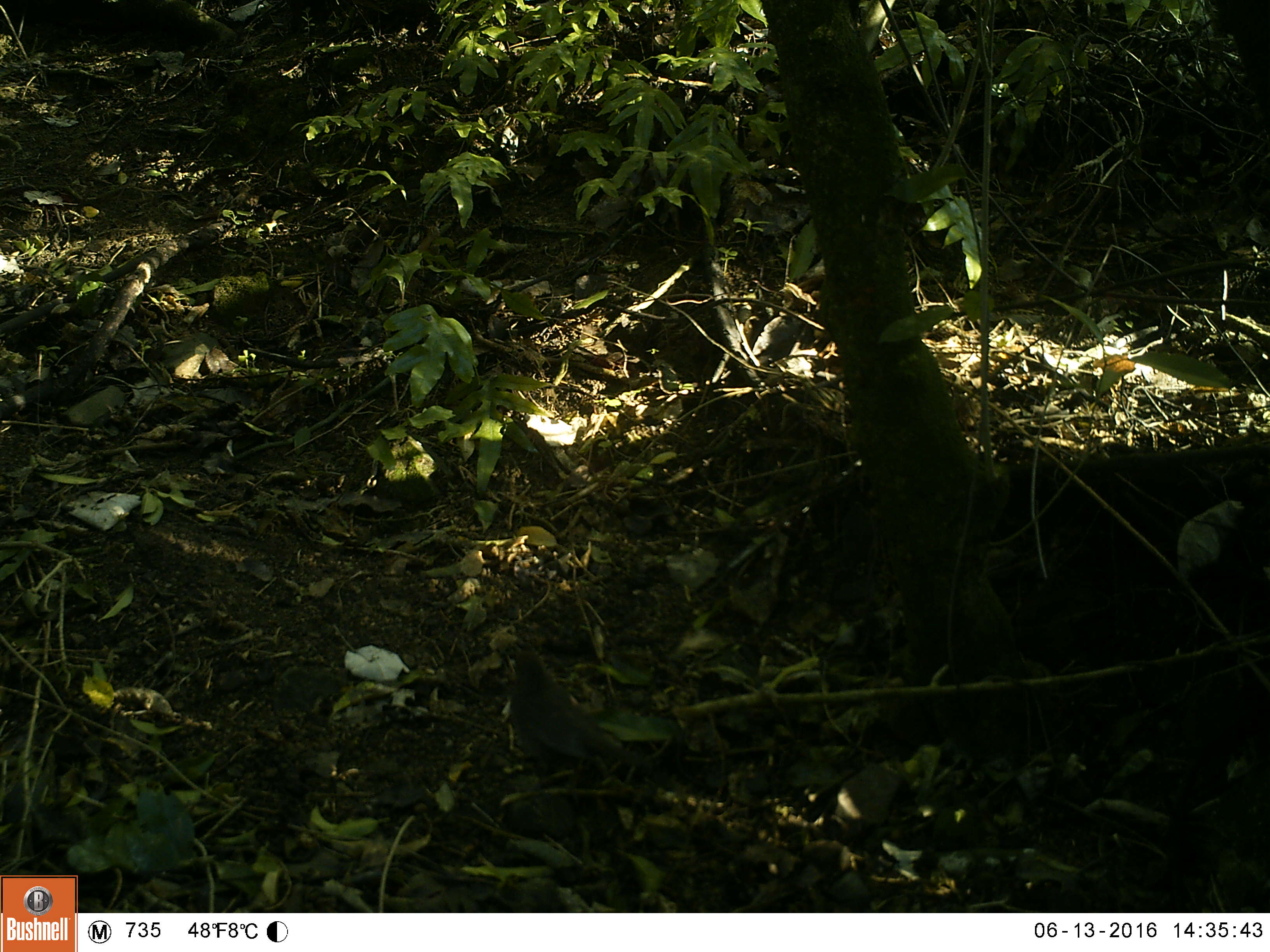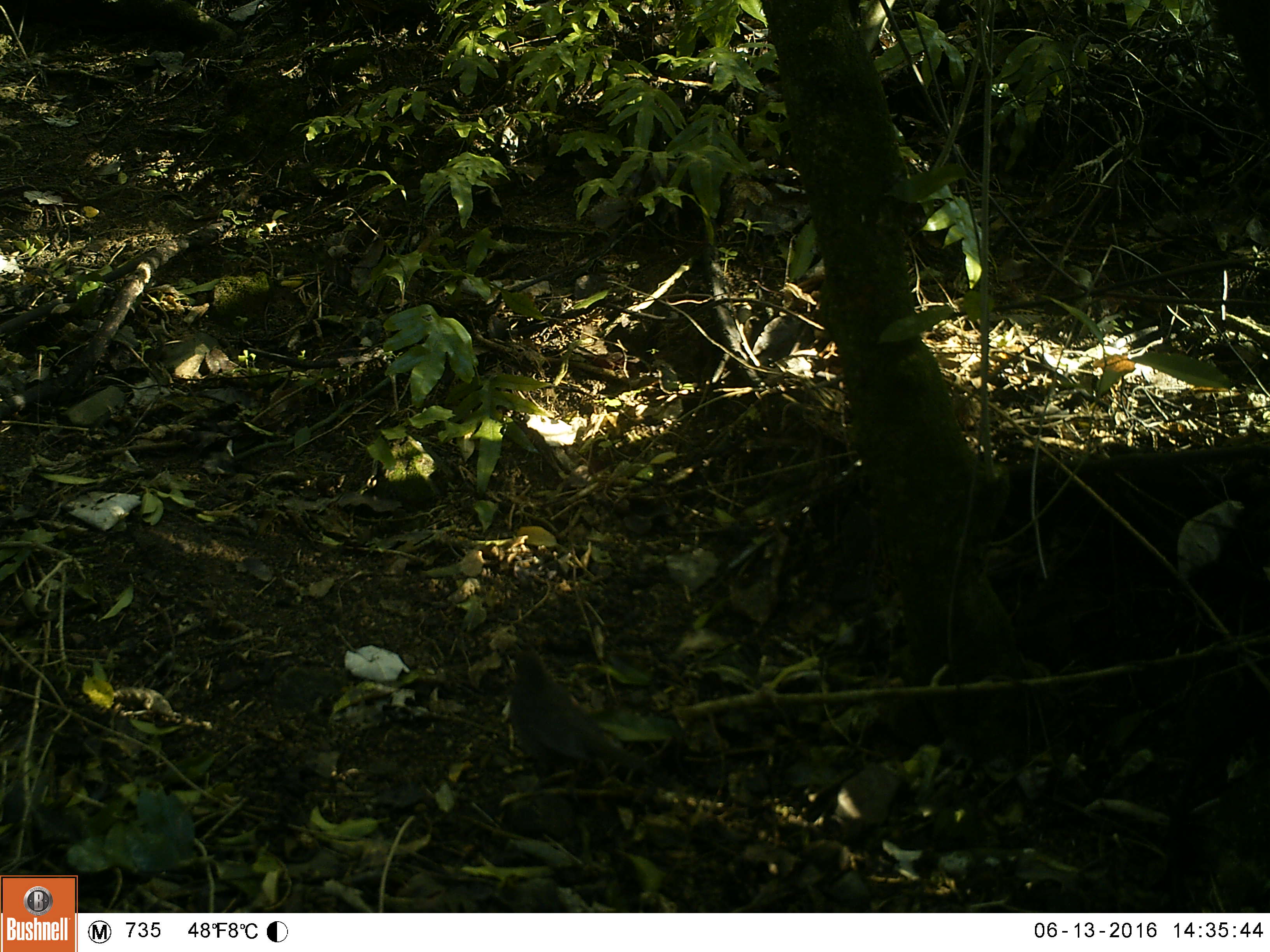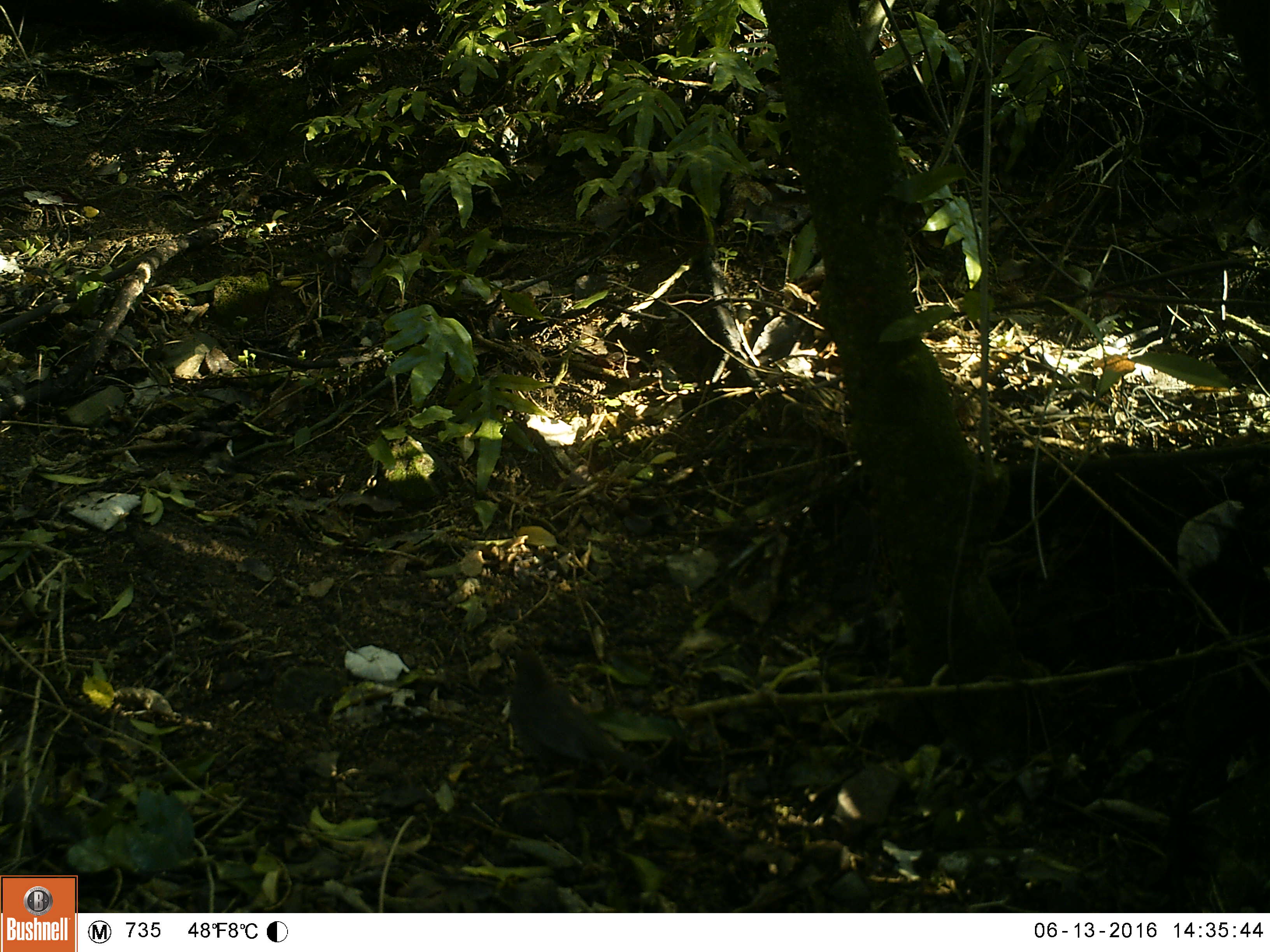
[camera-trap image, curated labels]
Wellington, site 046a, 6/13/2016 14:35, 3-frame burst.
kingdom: Animalia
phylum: Chordata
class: Aves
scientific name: Aves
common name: bird